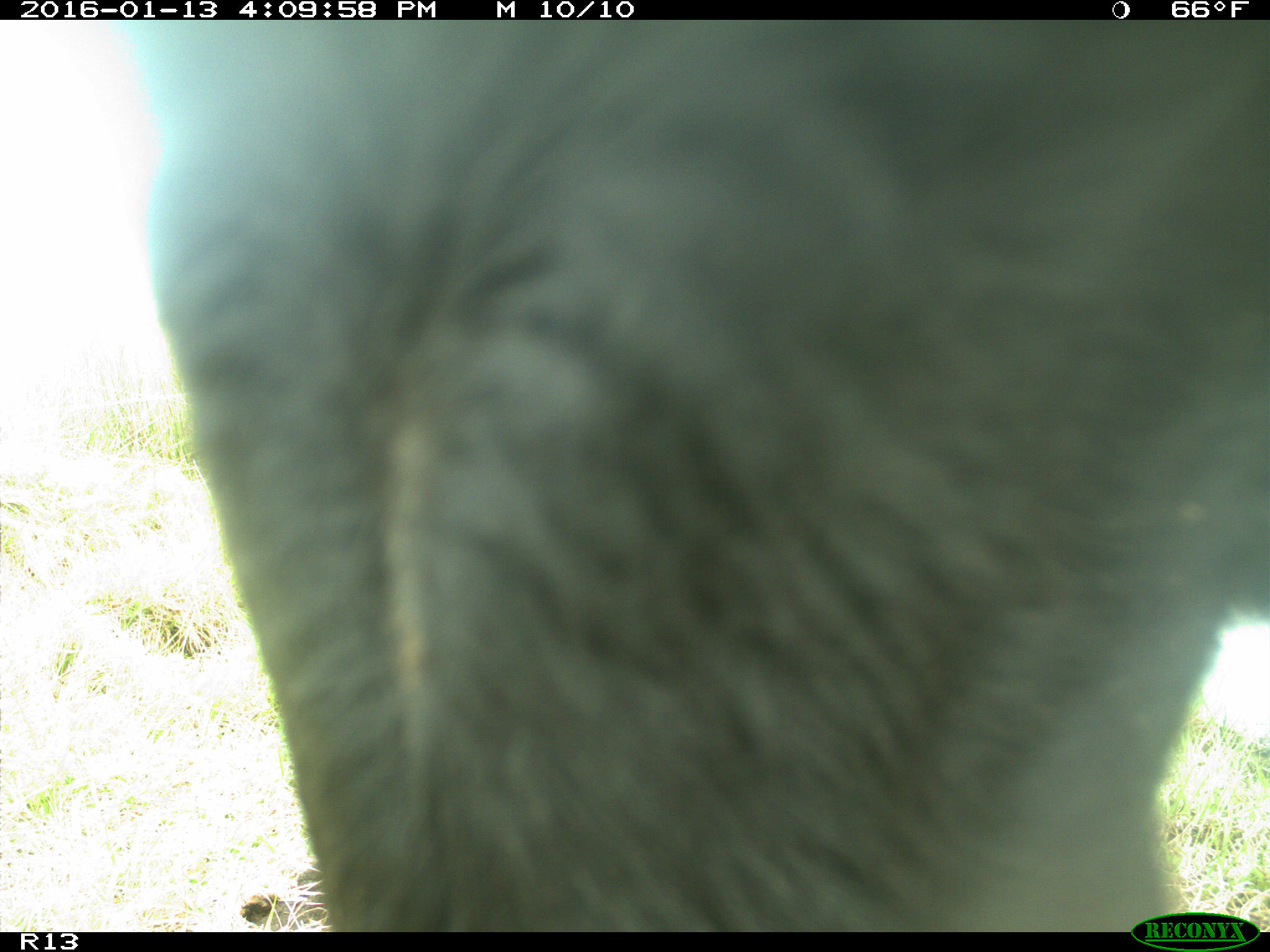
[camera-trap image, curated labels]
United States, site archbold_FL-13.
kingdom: Animalia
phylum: Chordata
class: Mammalia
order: Artiodactyla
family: Bovidae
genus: Bos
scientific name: Bos taurus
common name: domestic cow